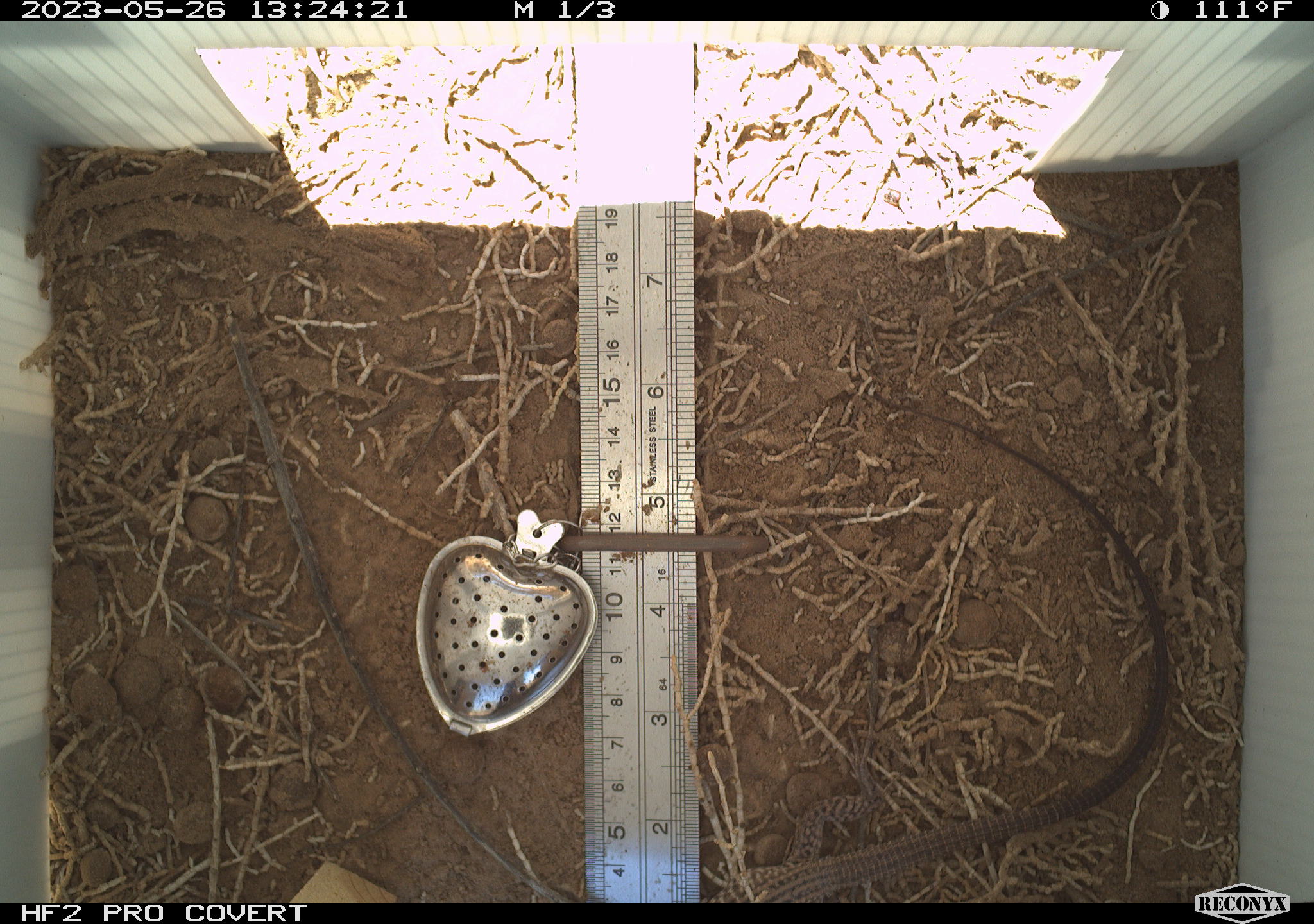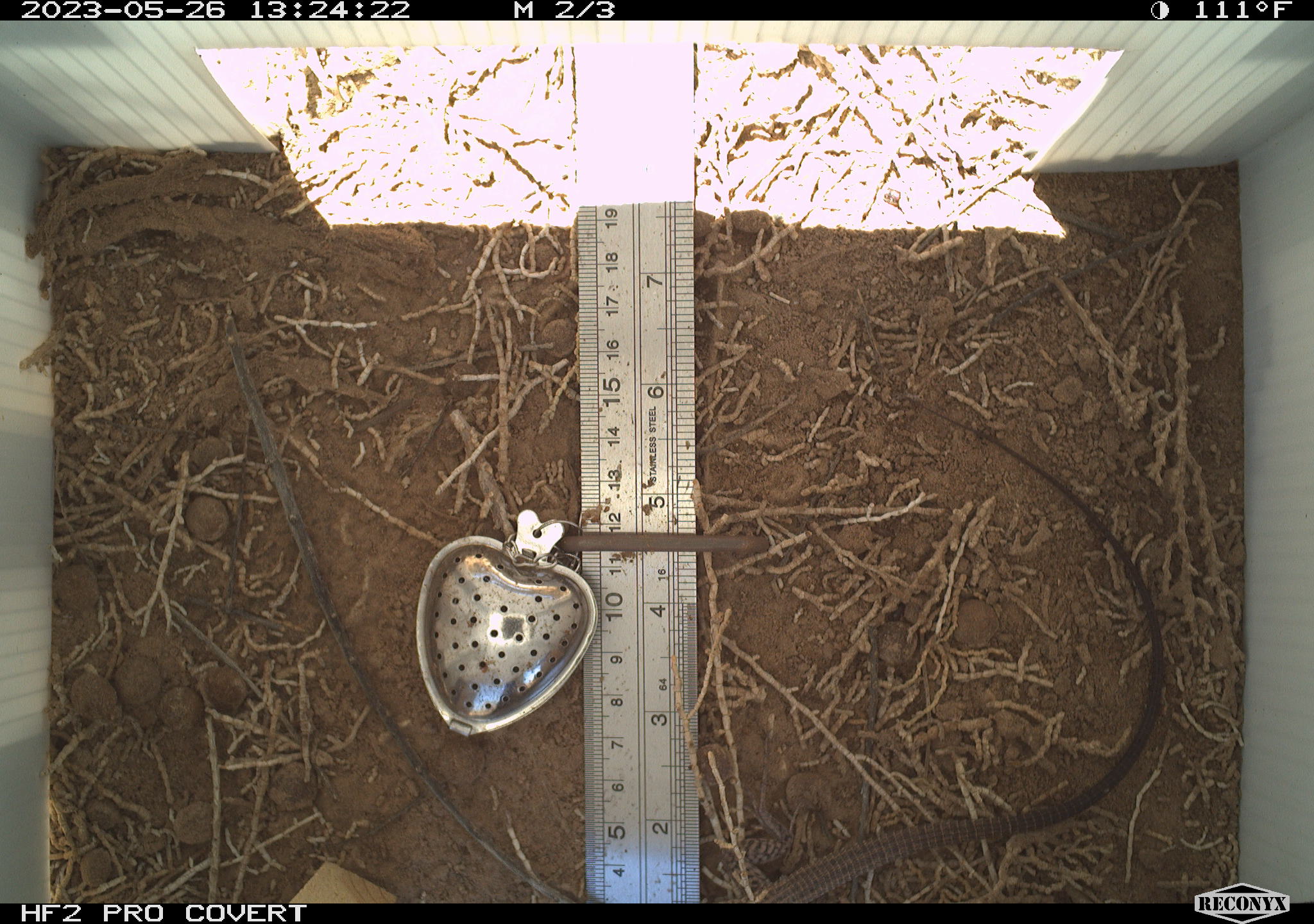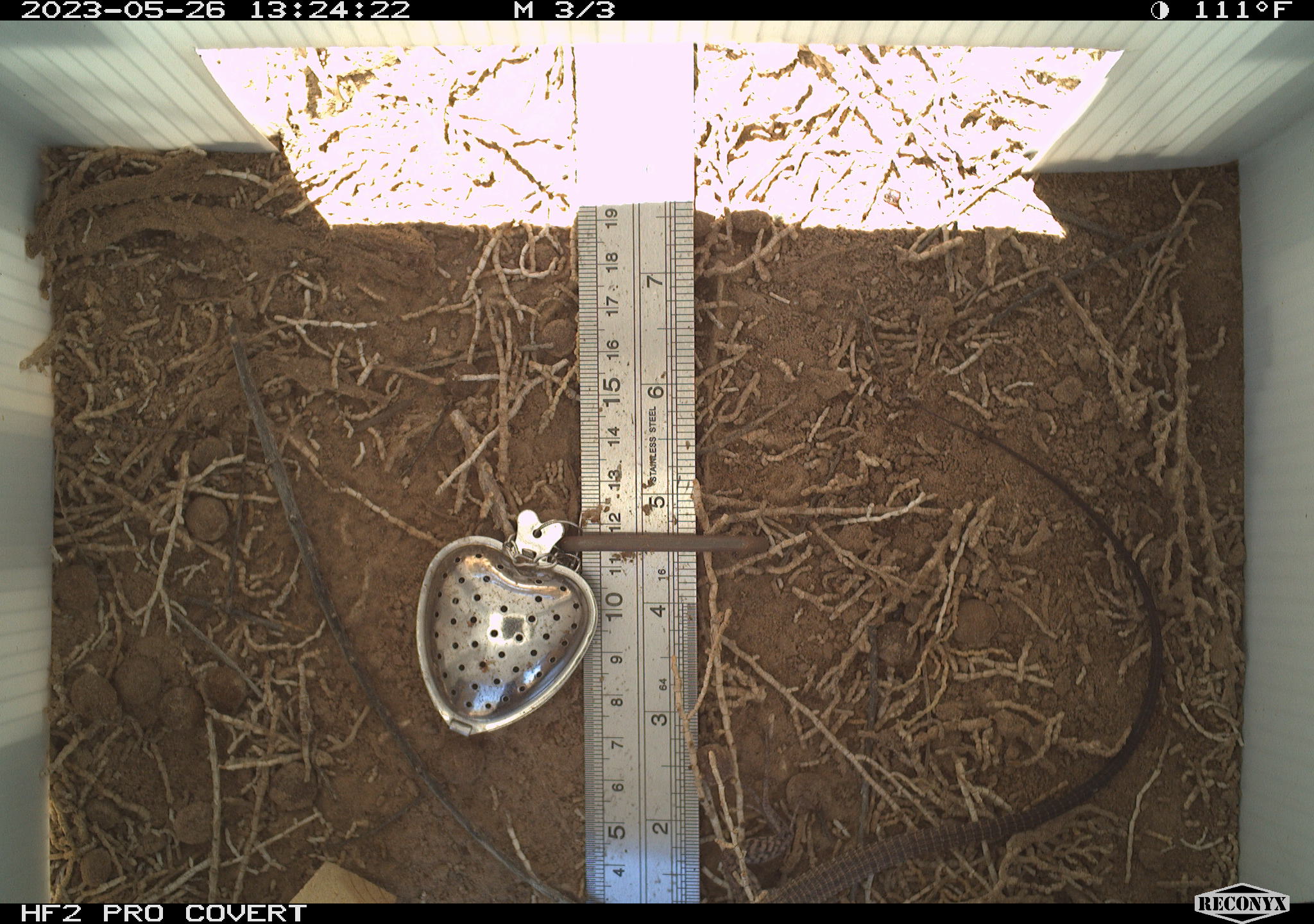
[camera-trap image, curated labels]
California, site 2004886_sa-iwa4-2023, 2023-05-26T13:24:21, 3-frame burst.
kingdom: Animalia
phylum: Chordata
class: Reptilia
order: Squamata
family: Teiidae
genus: Aspidoscelis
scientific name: Aspidoscelis tigris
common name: western whiptail